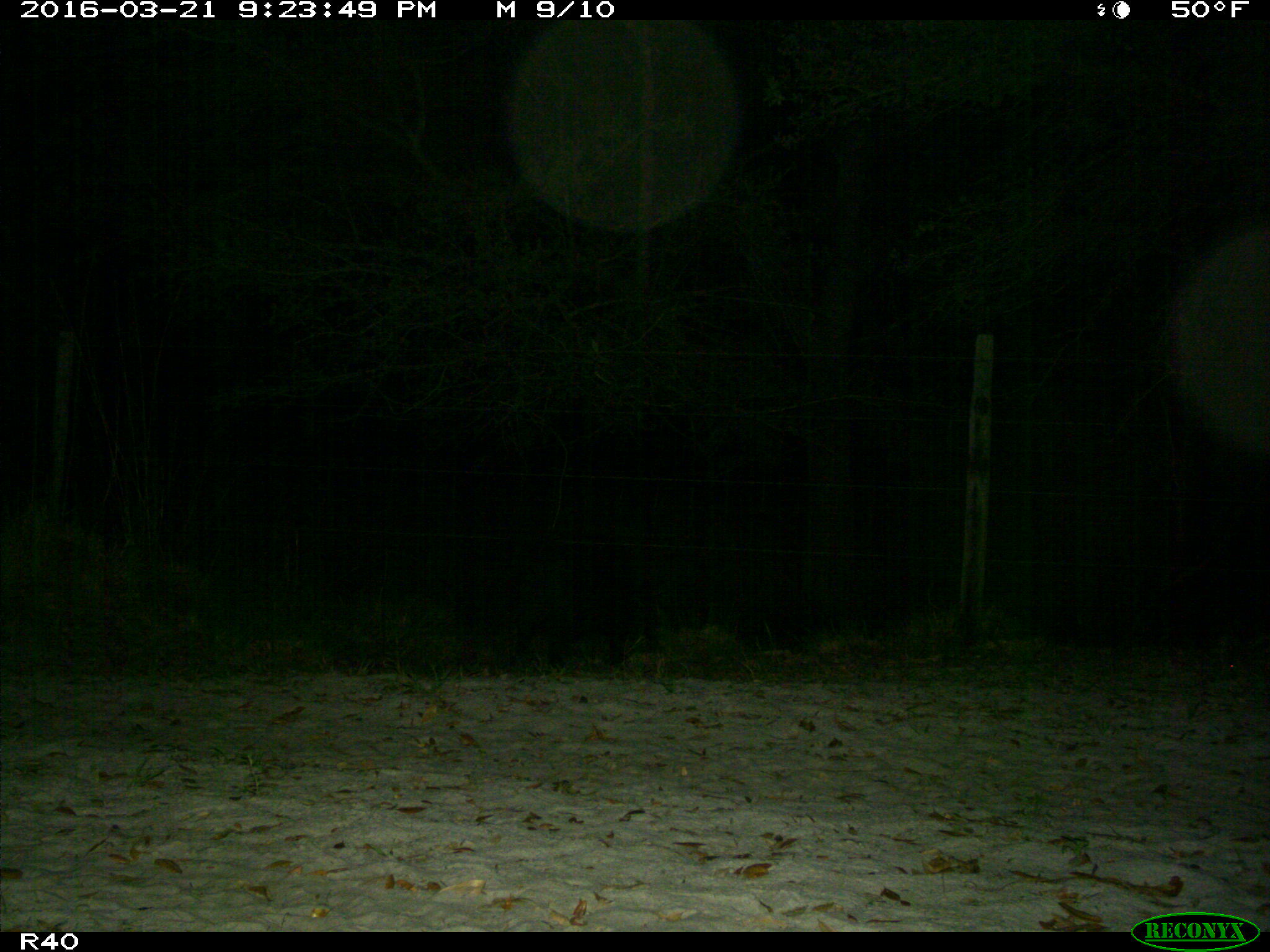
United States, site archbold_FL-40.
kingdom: Animalia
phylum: Chordata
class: Mammalia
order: Artiodactyla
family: Suidae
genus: Sus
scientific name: Sus scrofa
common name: wild boar